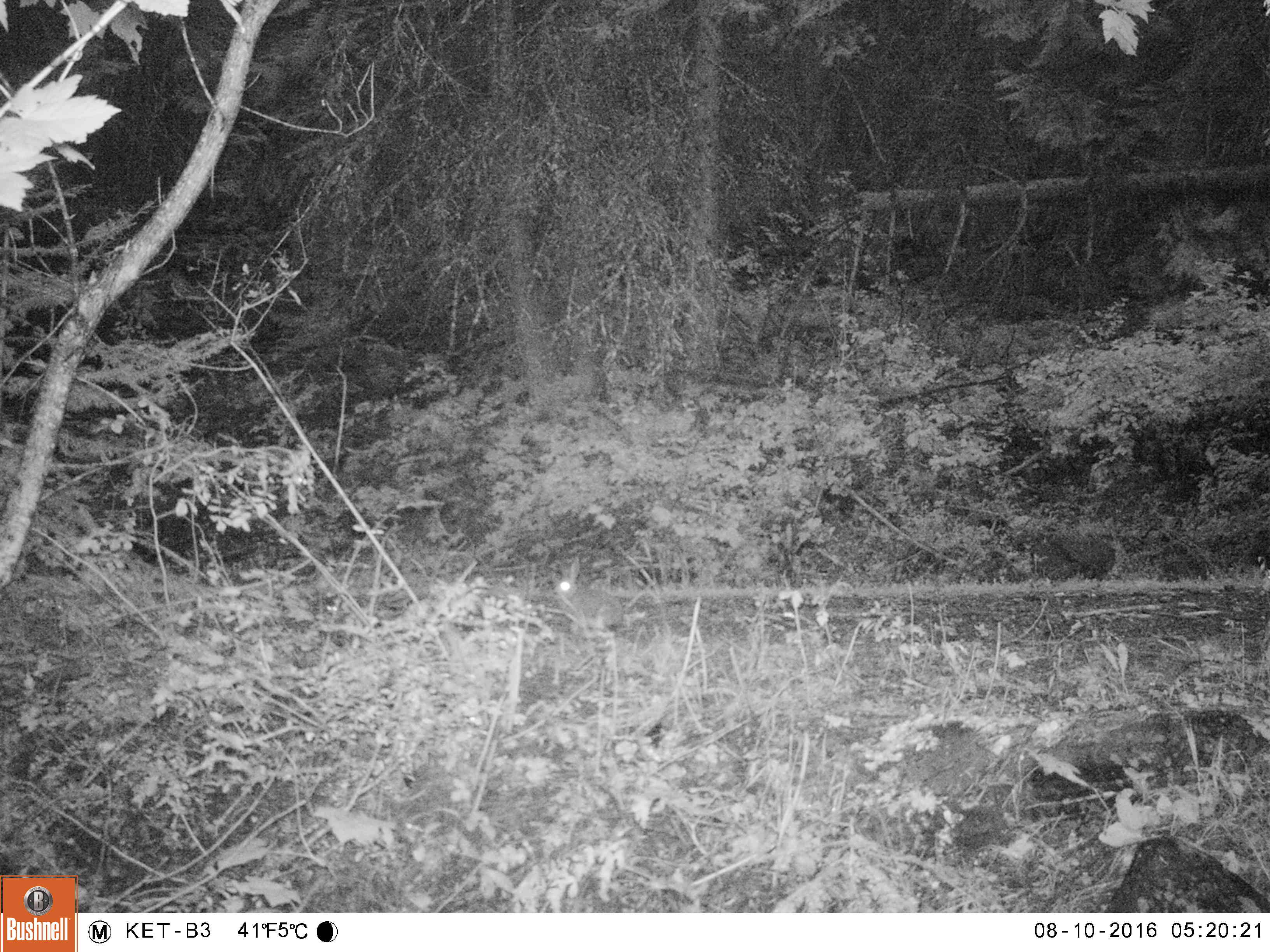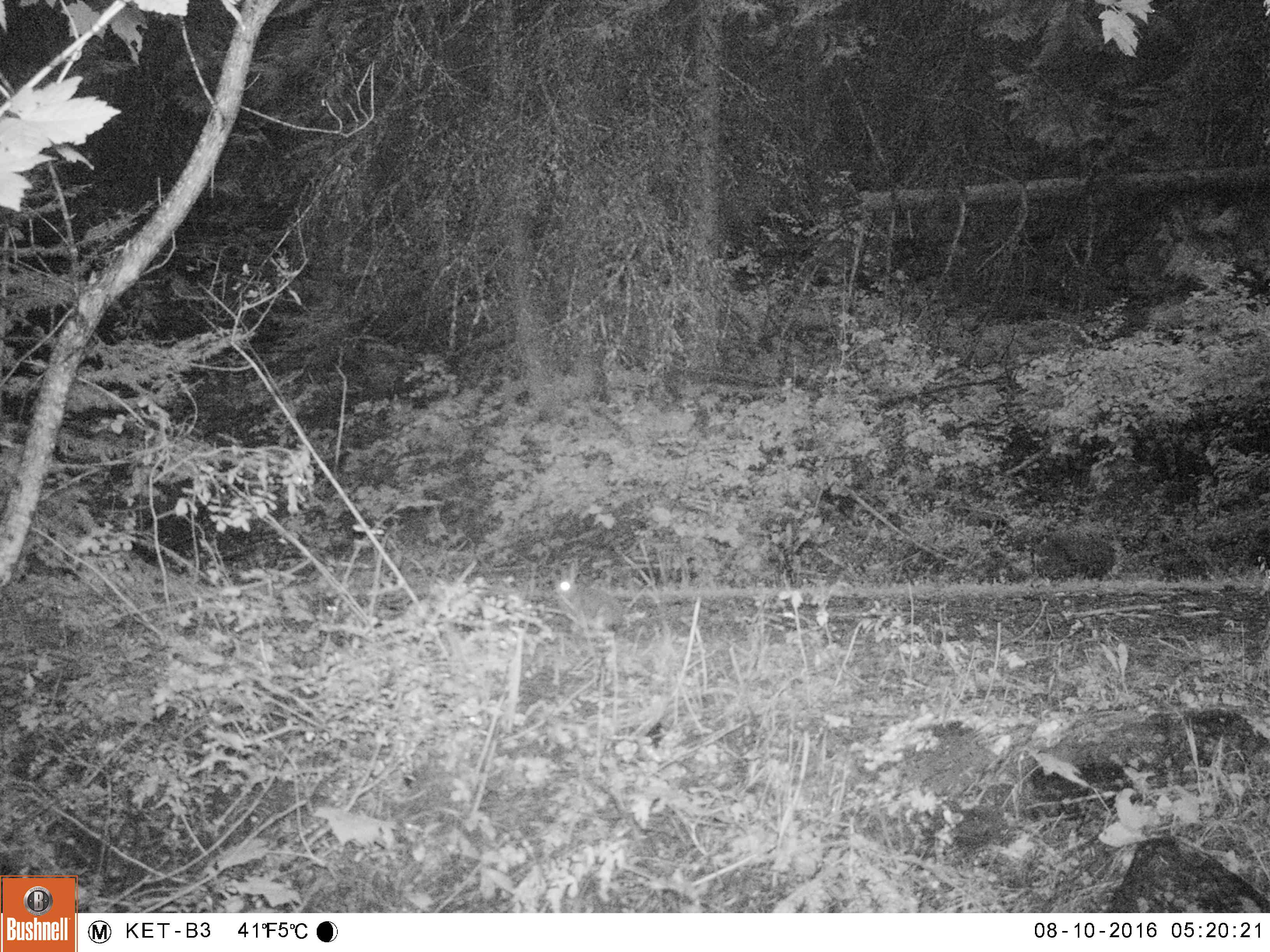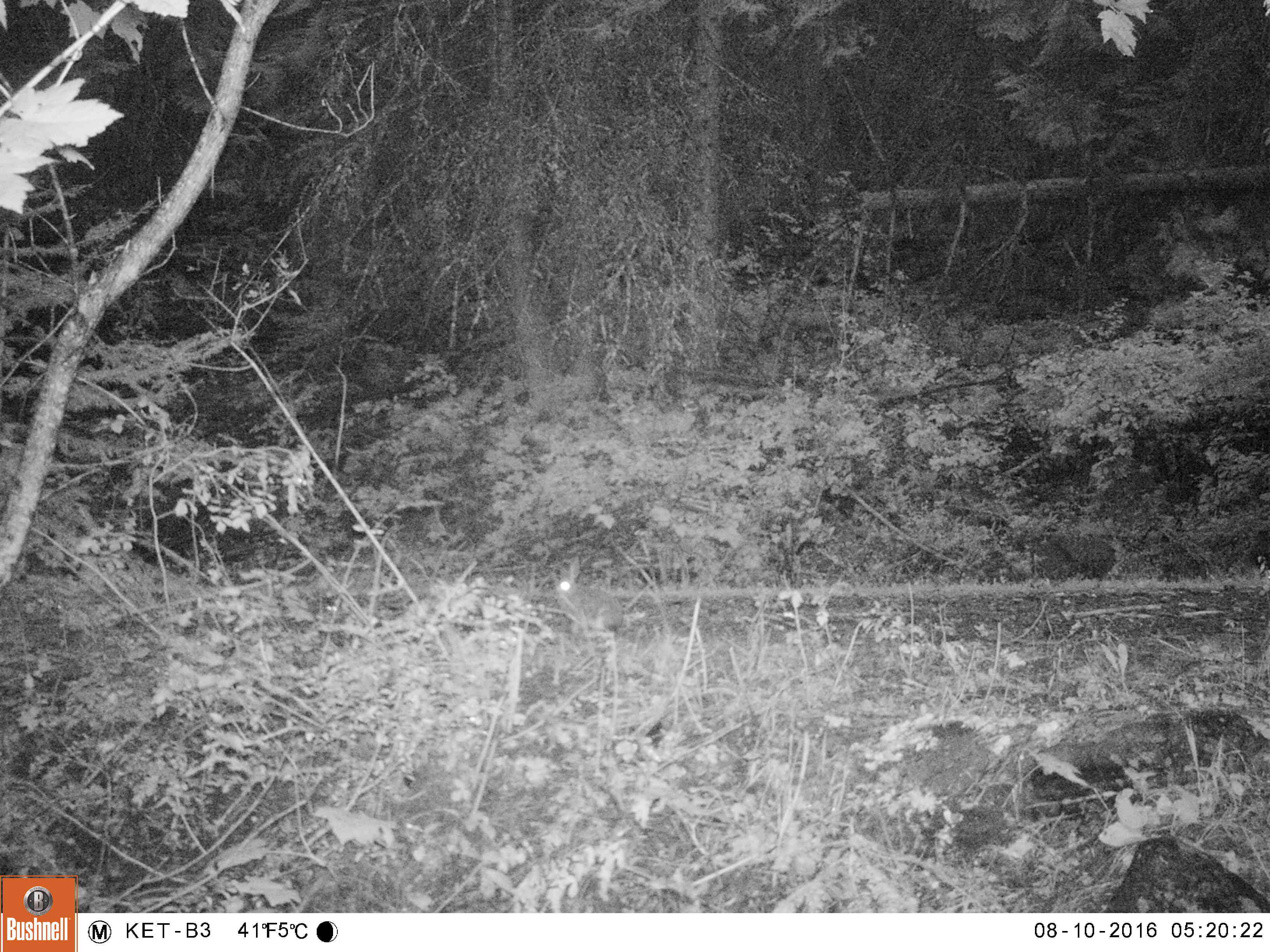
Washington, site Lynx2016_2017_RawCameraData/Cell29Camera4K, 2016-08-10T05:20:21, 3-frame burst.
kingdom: Animalia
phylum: Chordata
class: Mammalia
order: Lagomorpha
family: Leporidae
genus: Lepus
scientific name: Lepus americanus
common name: snowshoe hare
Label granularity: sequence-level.